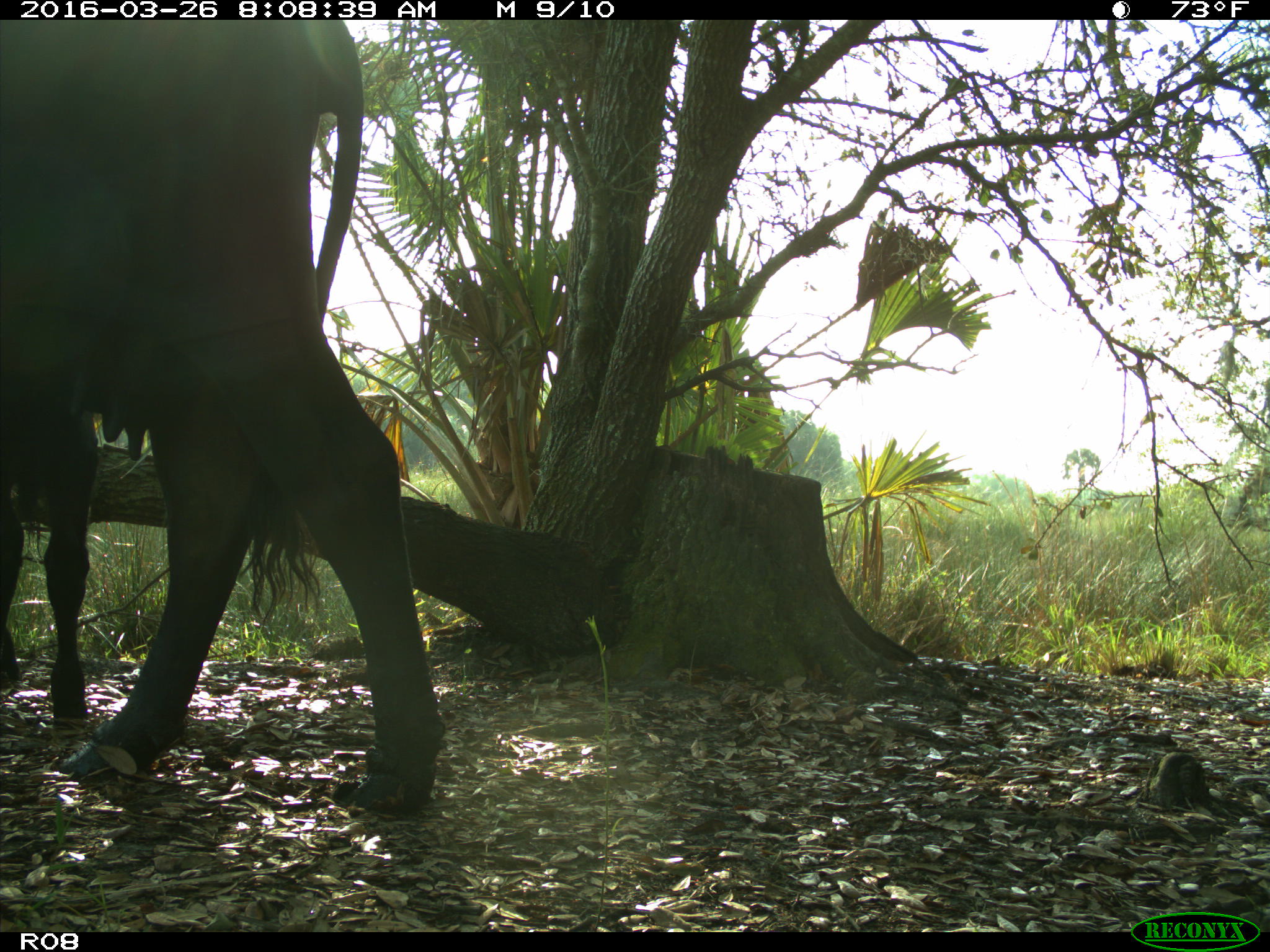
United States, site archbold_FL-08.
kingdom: Animalia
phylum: Chordata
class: Mammalia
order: Artiodactyla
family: Bovidae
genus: Bos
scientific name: Bos taurus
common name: domestic cow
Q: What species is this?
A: Bos taurus (domestic cow).